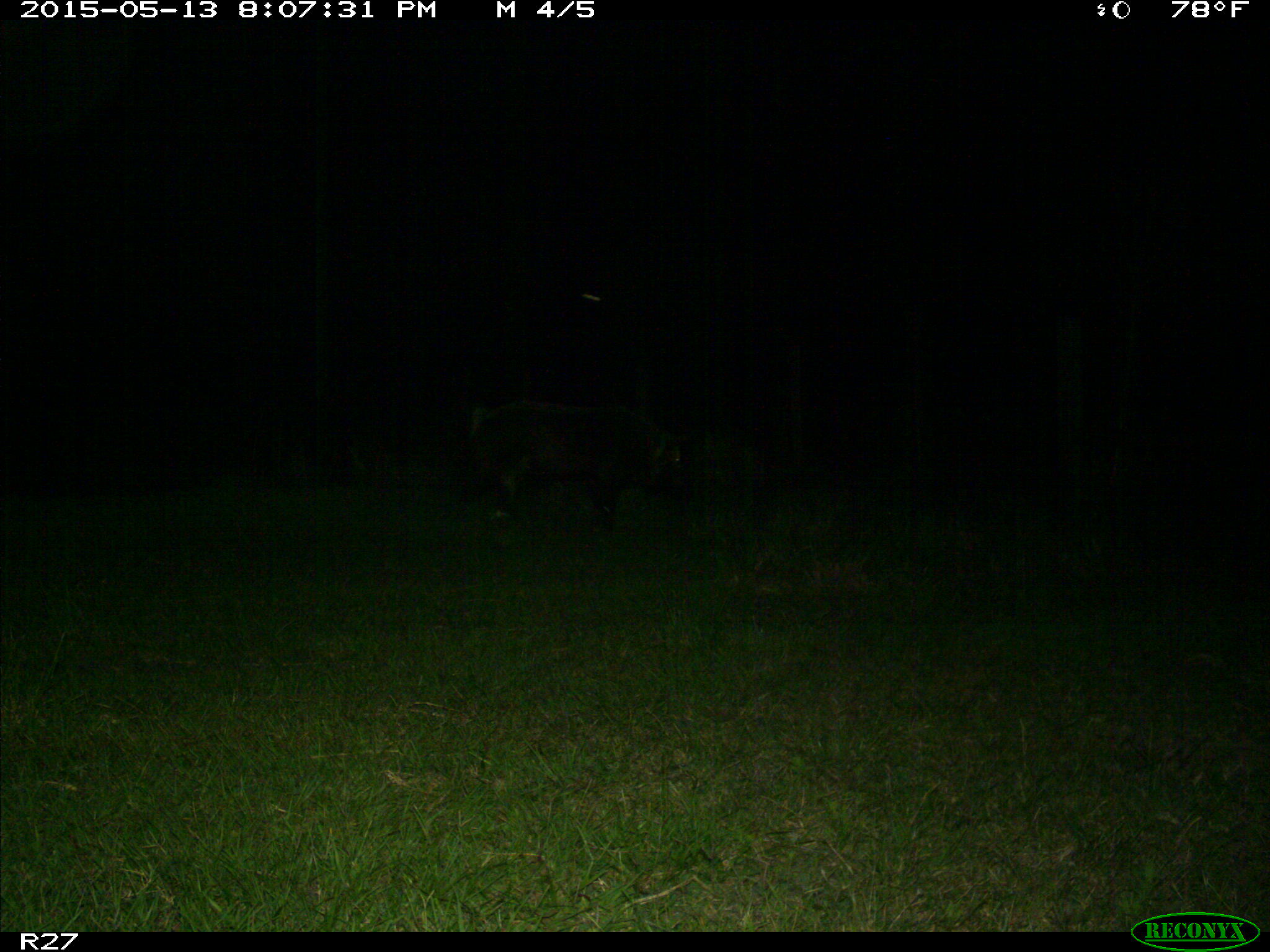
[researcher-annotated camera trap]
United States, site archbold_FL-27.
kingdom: Animalia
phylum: Chordata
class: Mammalia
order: Artiodactyla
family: Suidae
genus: Sus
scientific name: Sus scrofa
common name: wild boar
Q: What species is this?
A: Sus scrofa (wild boar).